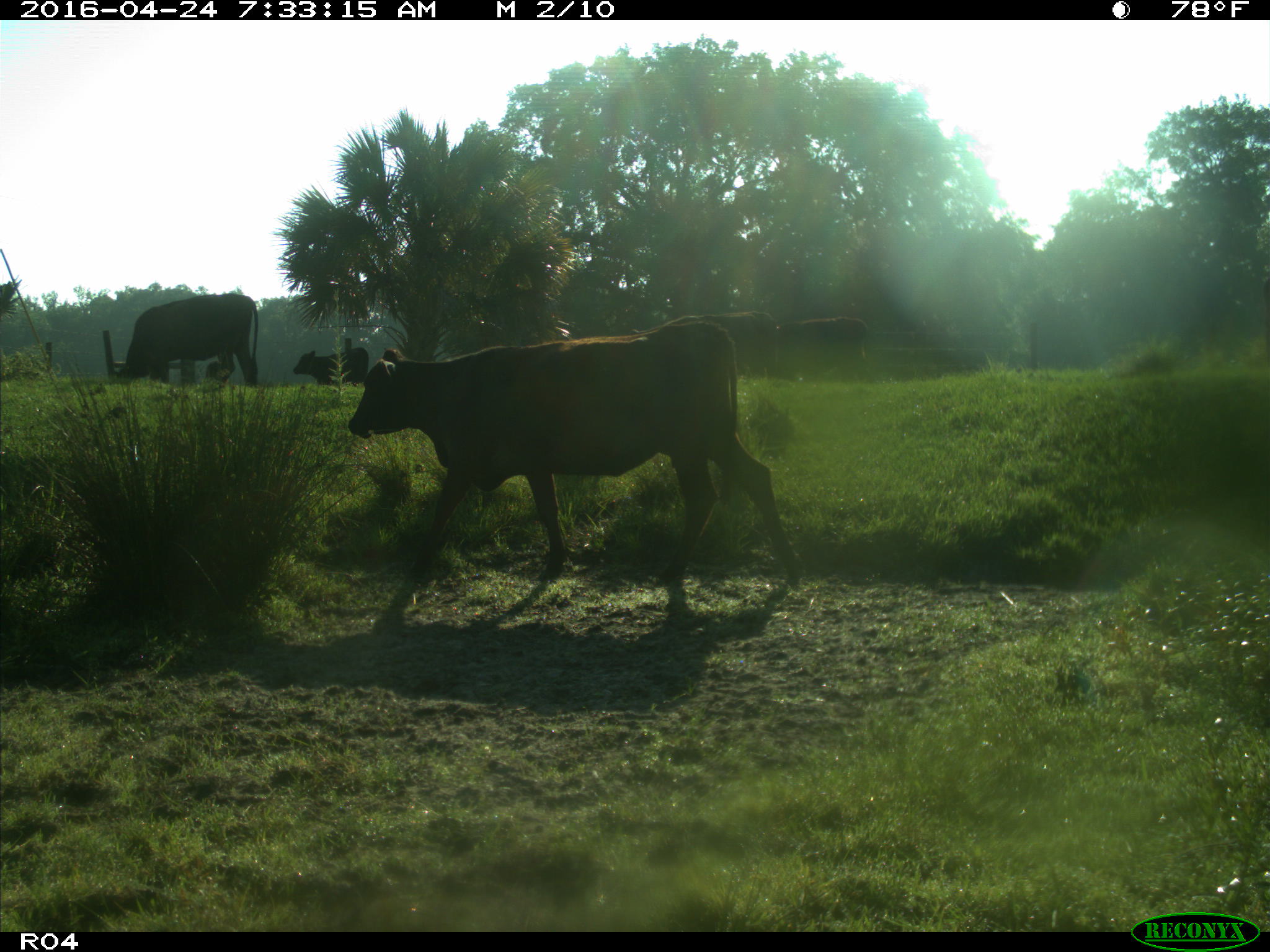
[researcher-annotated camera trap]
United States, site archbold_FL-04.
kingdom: Animalia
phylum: Chordata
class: Mammalia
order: Artiodactyla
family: Bovidae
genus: Bos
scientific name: Bos taurus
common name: domestic cow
Bos taurus (domestic cow).